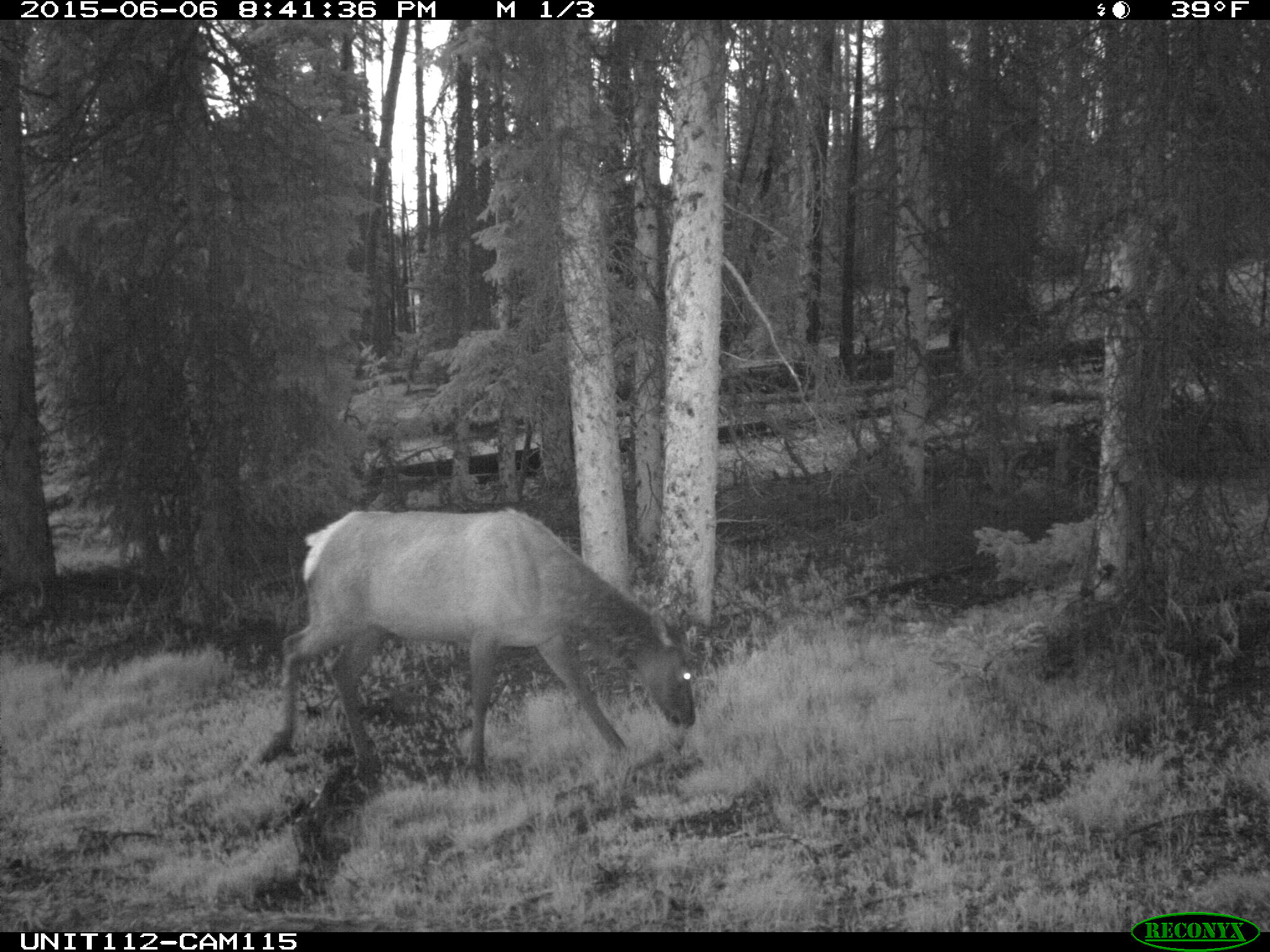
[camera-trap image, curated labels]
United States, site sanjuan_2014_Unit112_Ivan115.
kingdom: Animalia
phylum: Chordata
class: Mammalia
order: Artiodactyla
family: Cervidae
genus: Cervus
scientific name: Cervus elaphus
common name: red deer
Cervus elaphus (red deer).